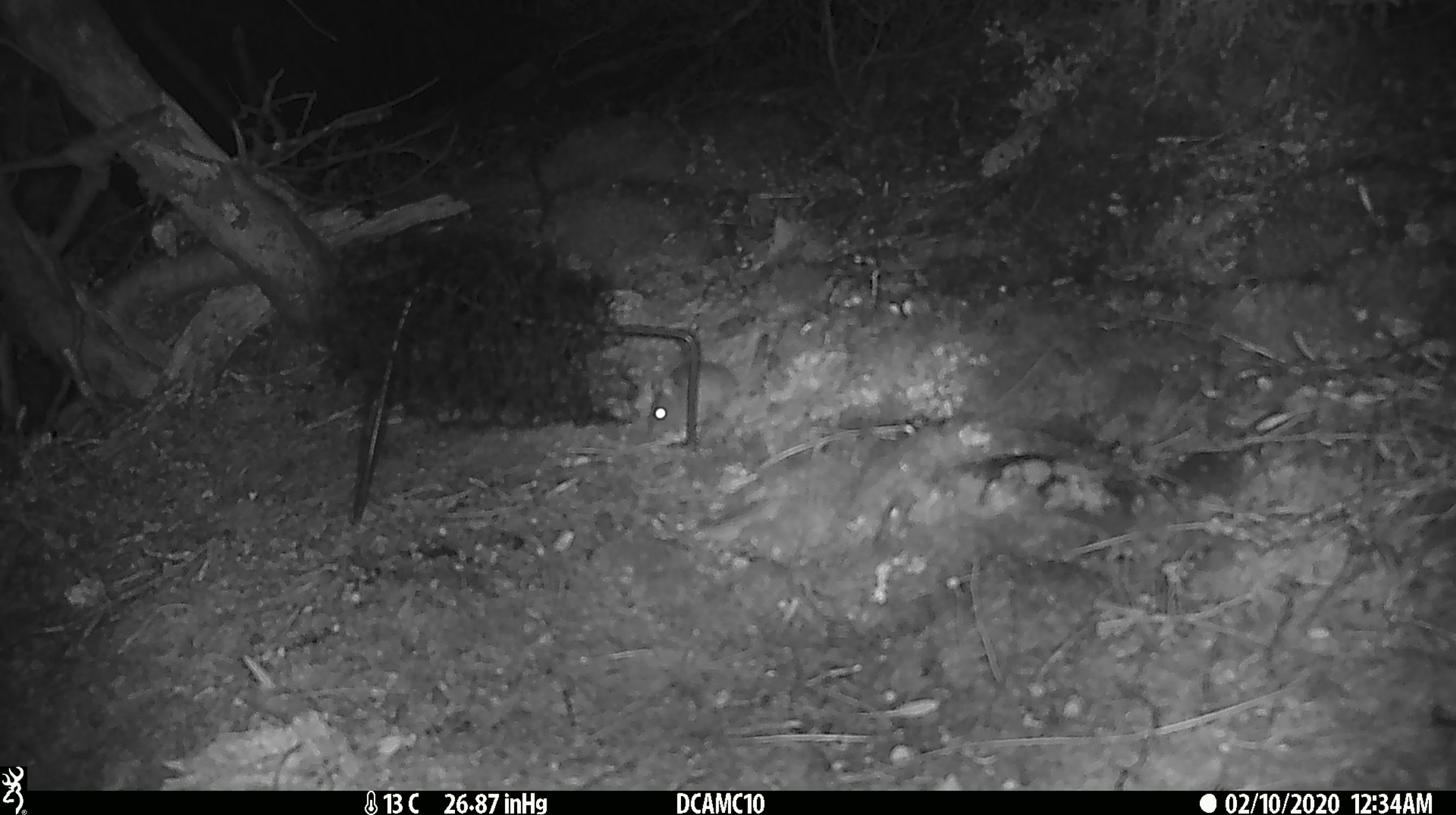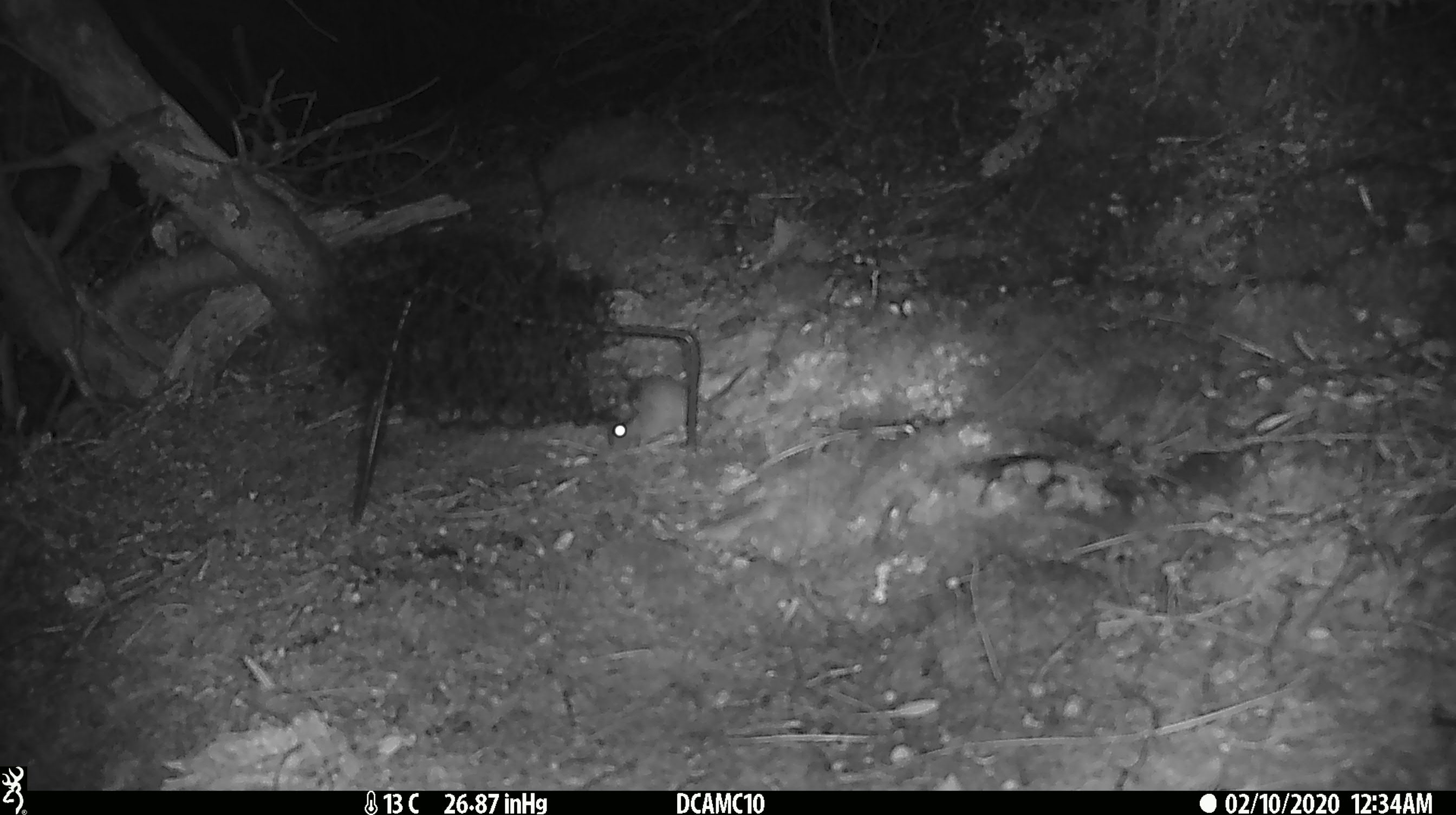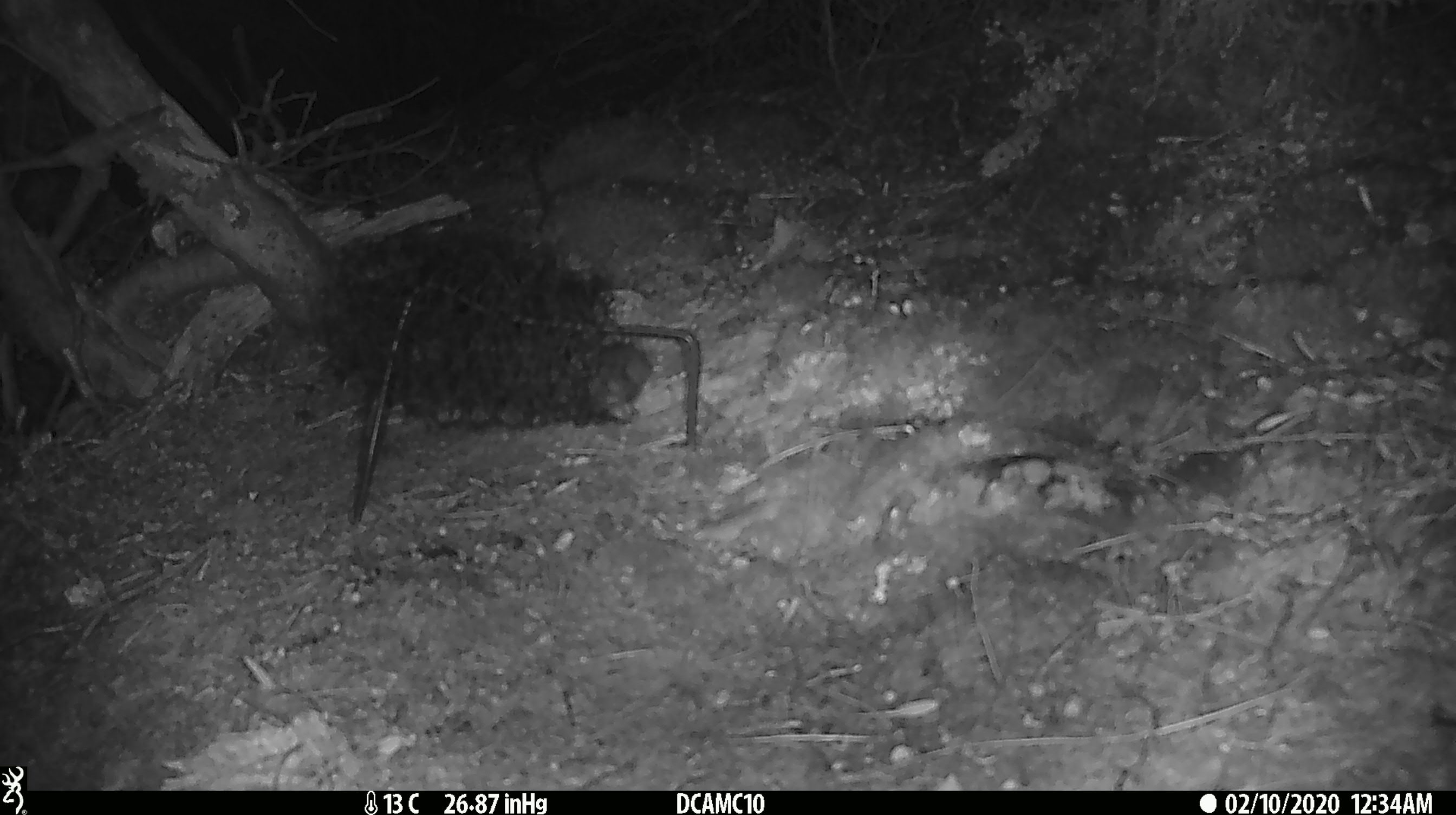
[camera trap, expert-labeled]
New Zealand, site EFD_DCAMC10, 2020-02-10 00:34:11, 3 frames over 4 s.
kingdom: Animalia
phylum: Chordata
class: Mammalia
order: Rodentia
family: Muridae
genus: Mus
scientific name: Mus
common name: mouse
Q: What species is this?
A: Mouse (Mus).